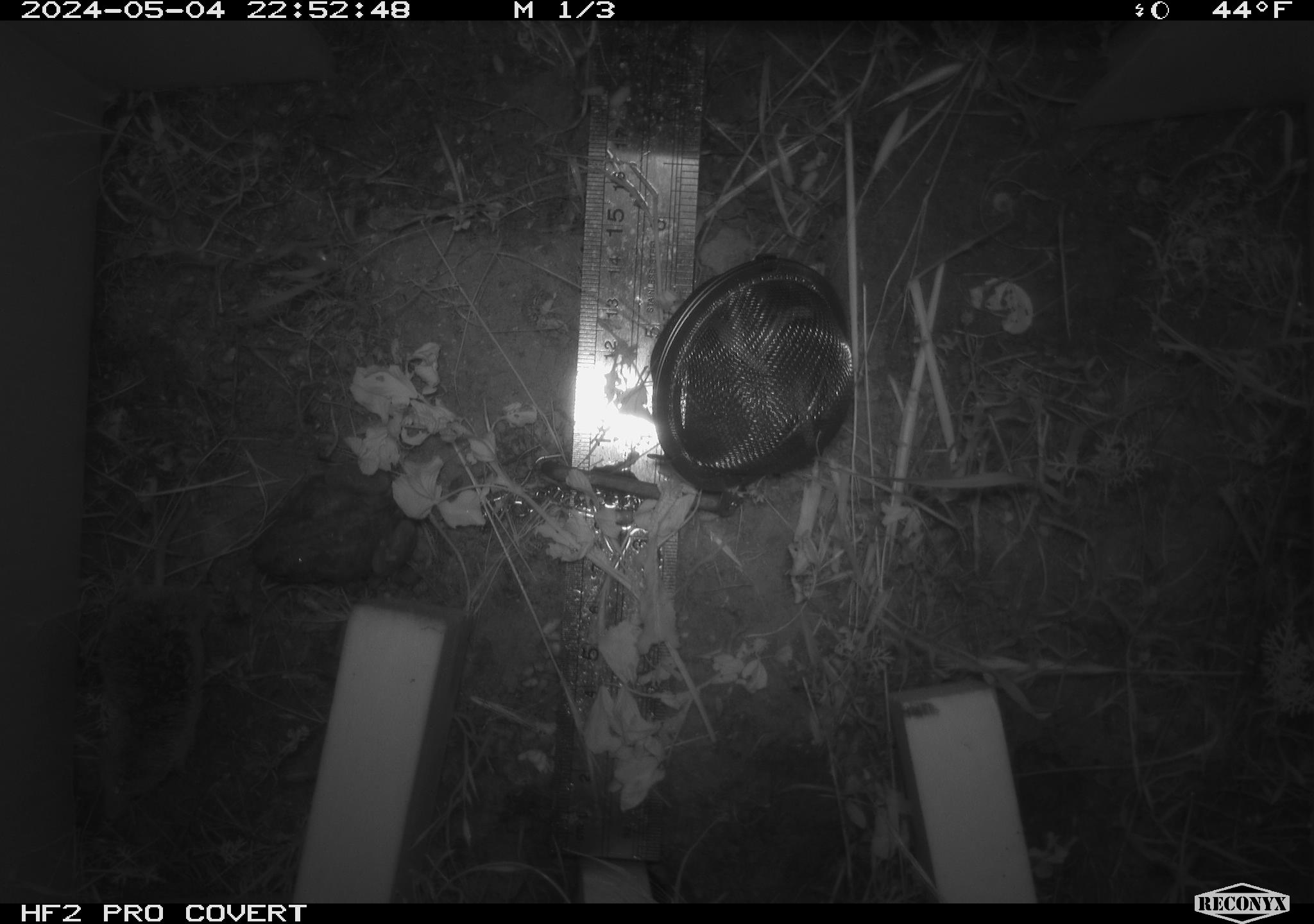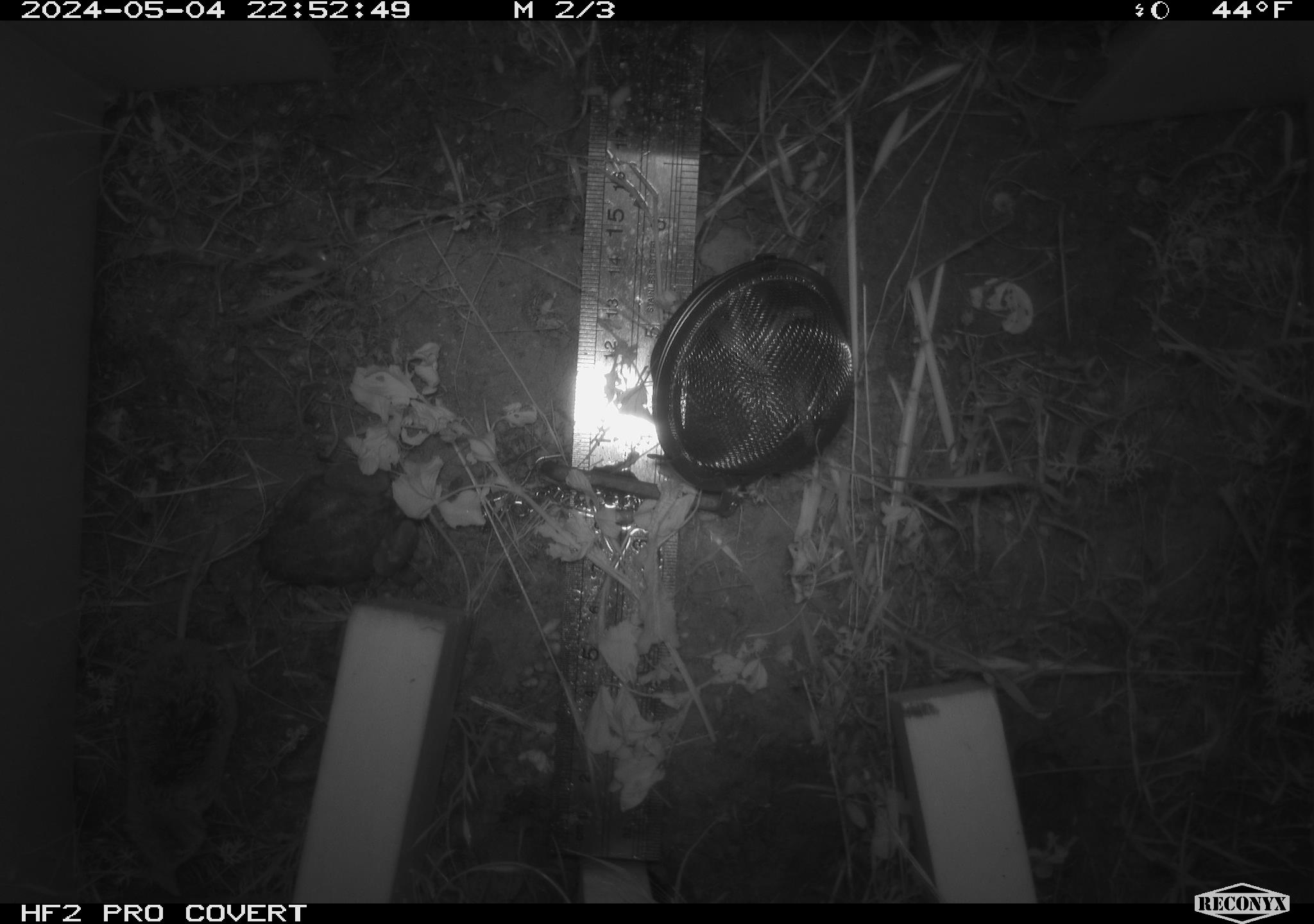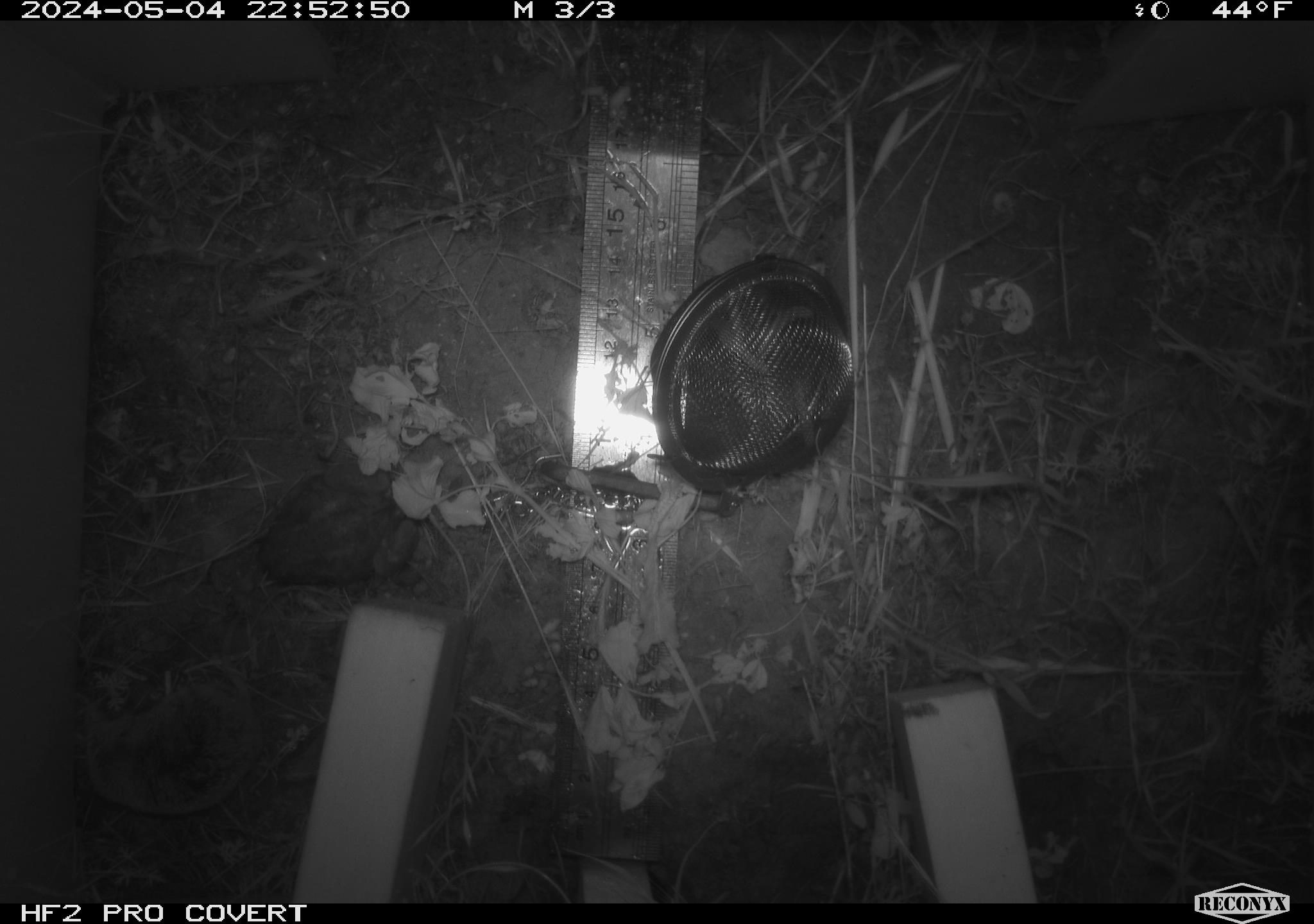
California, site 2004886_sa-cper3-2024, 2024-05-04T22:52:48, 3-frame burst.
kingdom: Animalia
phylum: Chordata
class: Mammalia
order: Rodentia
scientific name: Rodentia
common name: rodent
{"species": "rodent (Rodentia)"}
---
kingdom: Animalia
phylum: Chordata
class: Amphibia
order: Anura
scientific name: Anura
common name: frogs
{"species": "frogs (Anura)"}